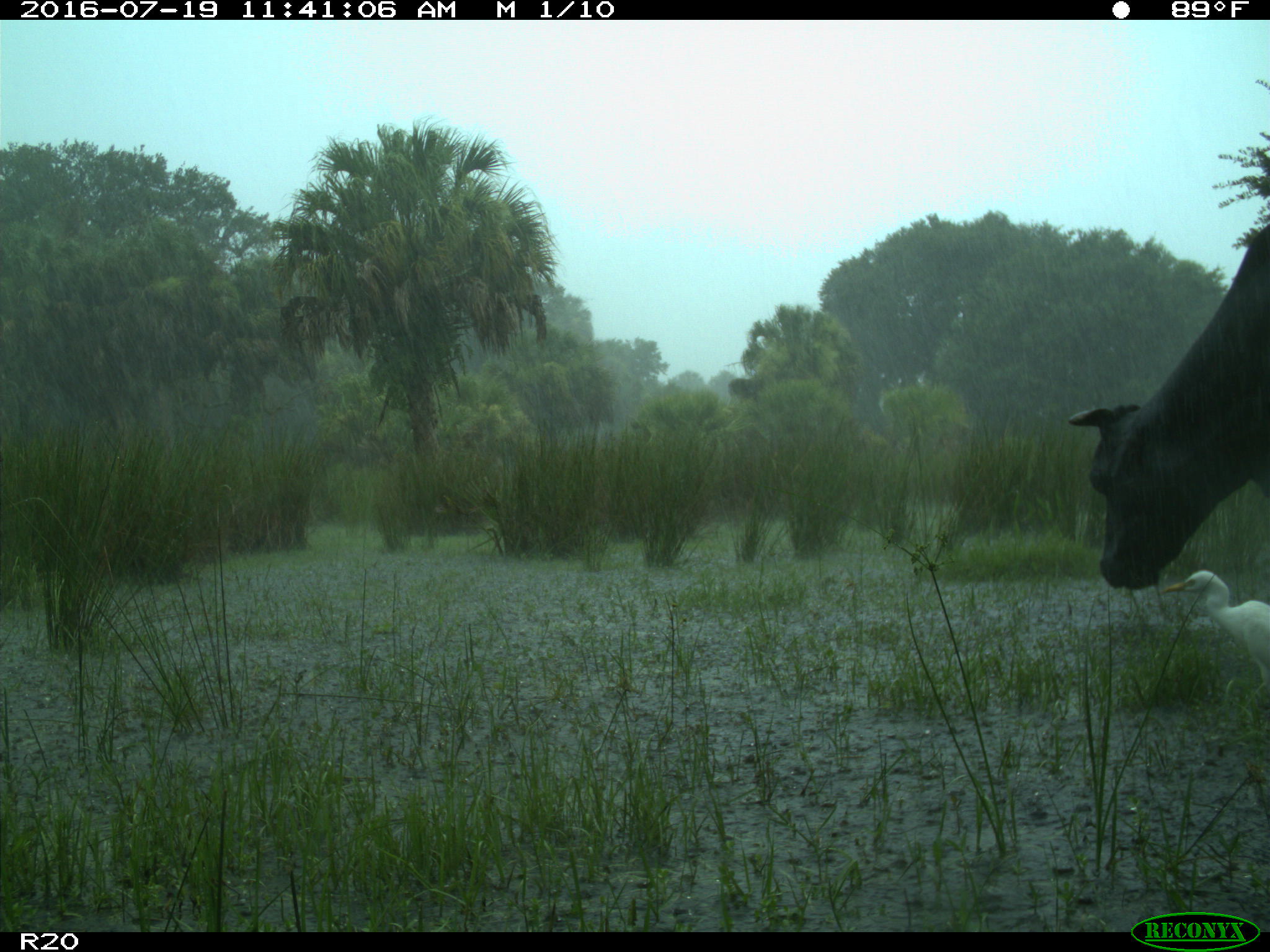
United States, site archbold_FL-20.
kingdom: Animalia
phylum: Chordata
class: Mammalia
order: Artiodactyla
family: Bovidae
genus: Bos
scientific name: Bos taurus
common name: domestic cow